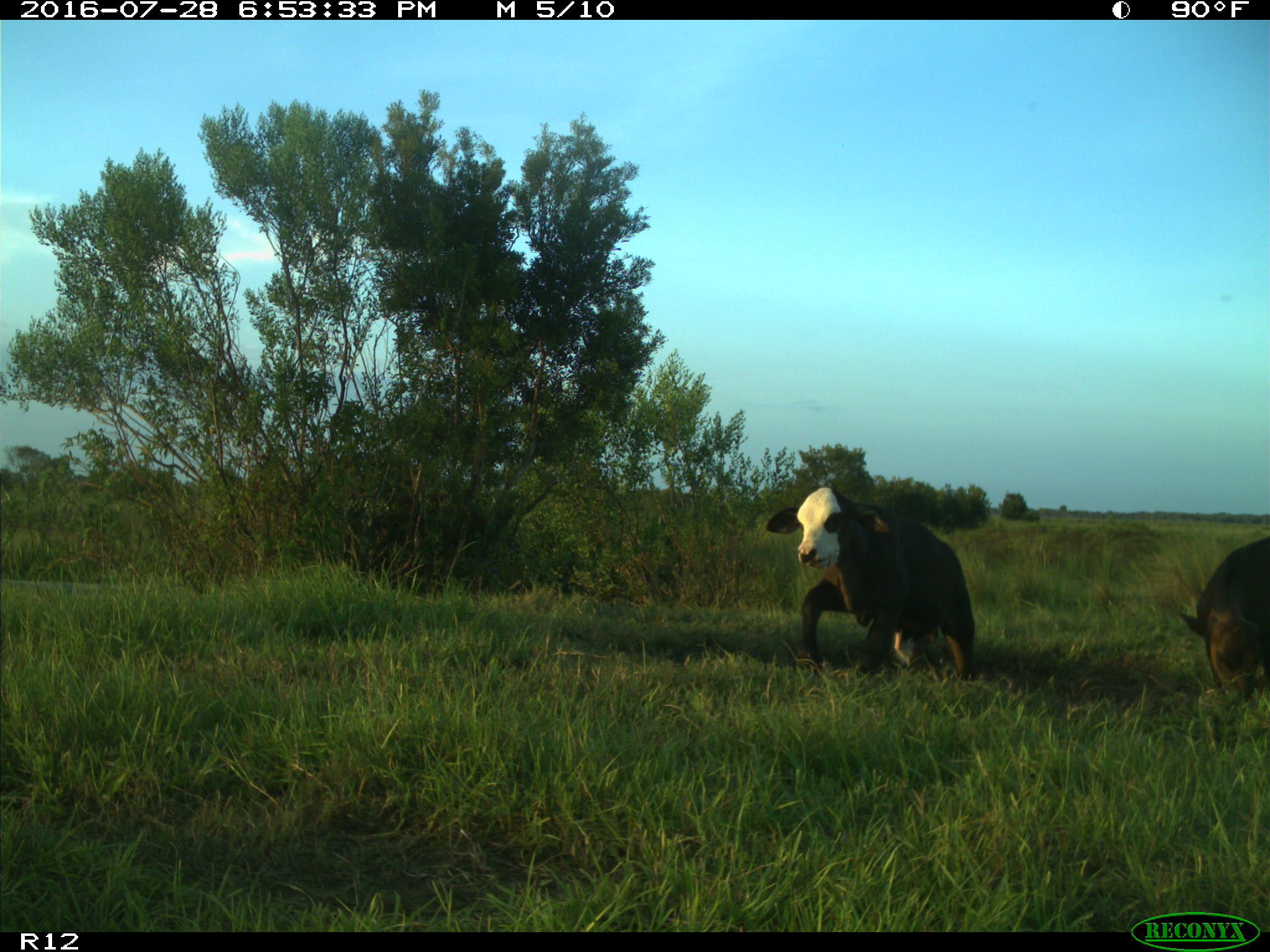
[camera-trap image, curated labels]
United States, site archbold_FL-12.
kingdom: Animalia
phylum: Chordata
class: Mammalia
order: Artiodactyla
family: Bovidae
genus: Bos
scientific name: Bos taurus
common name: domestic cow